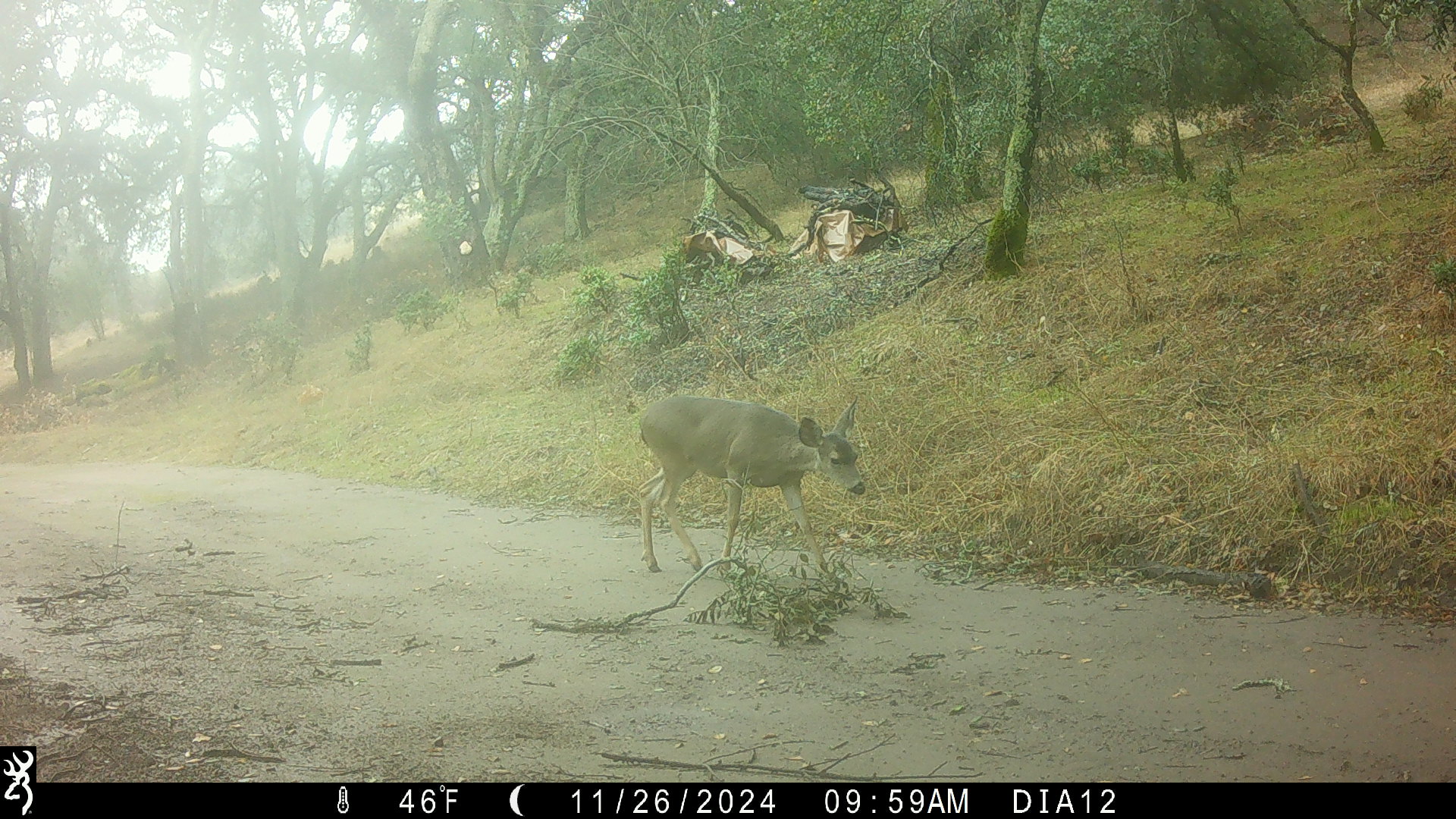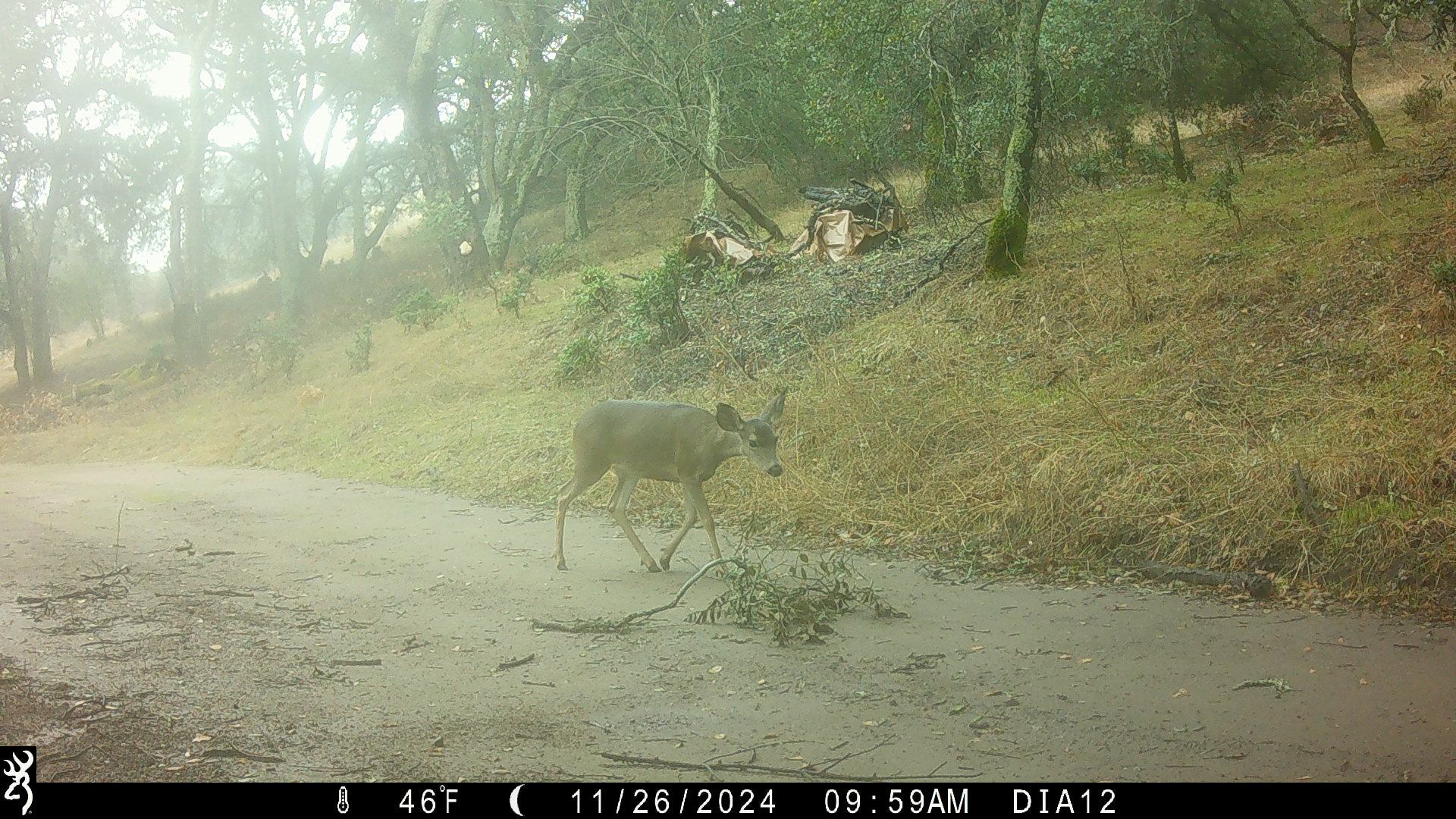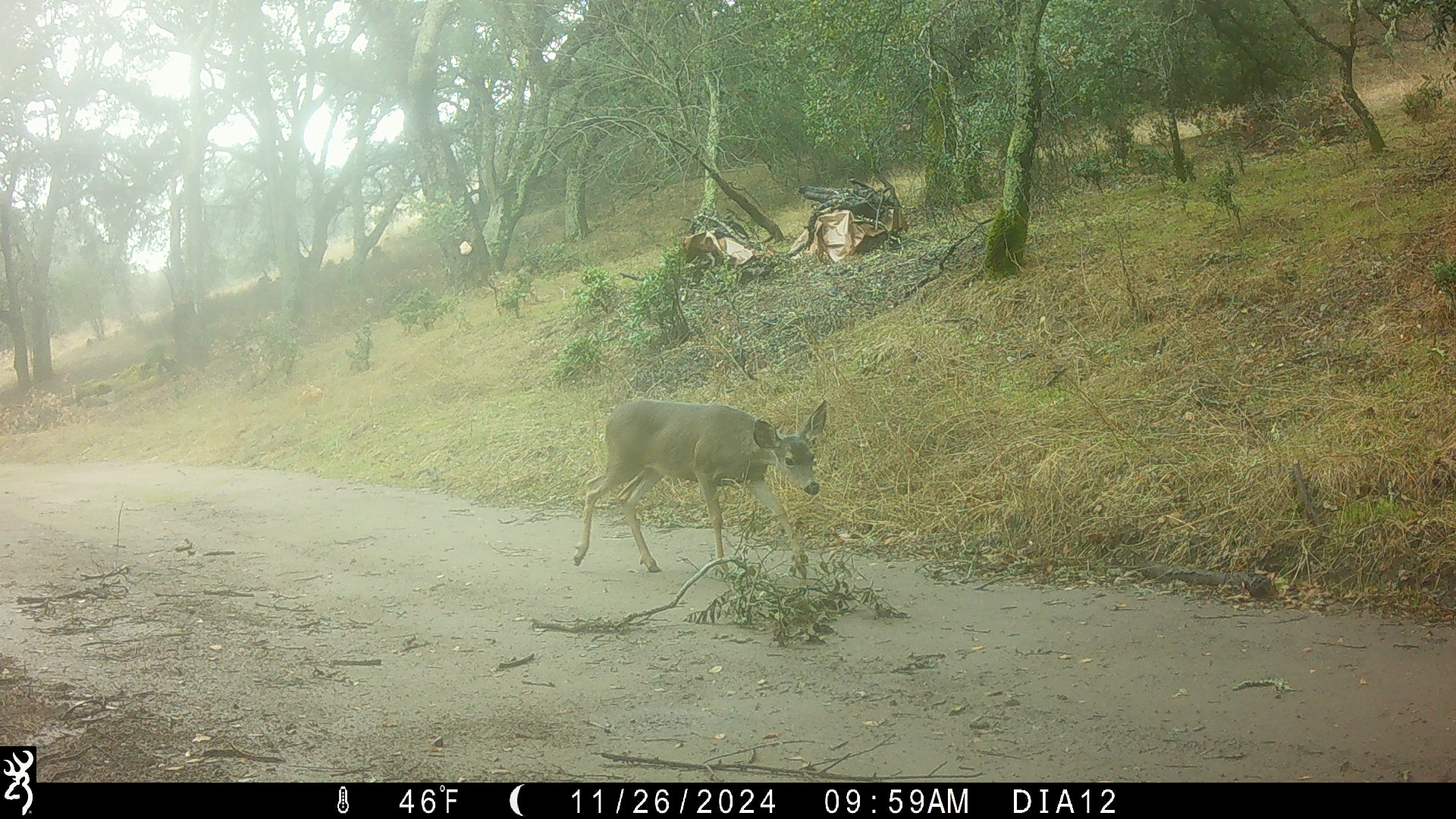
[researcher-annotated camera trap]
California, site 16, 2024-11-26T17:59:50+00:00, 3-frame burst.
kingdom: Animalia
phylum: Chordata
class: Mammalia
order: Artiodactyla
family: Cervidae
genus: Odocoileus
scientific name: Odocoileus hemionus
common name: mule deer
Mule deer (Odocoileus hemionus).